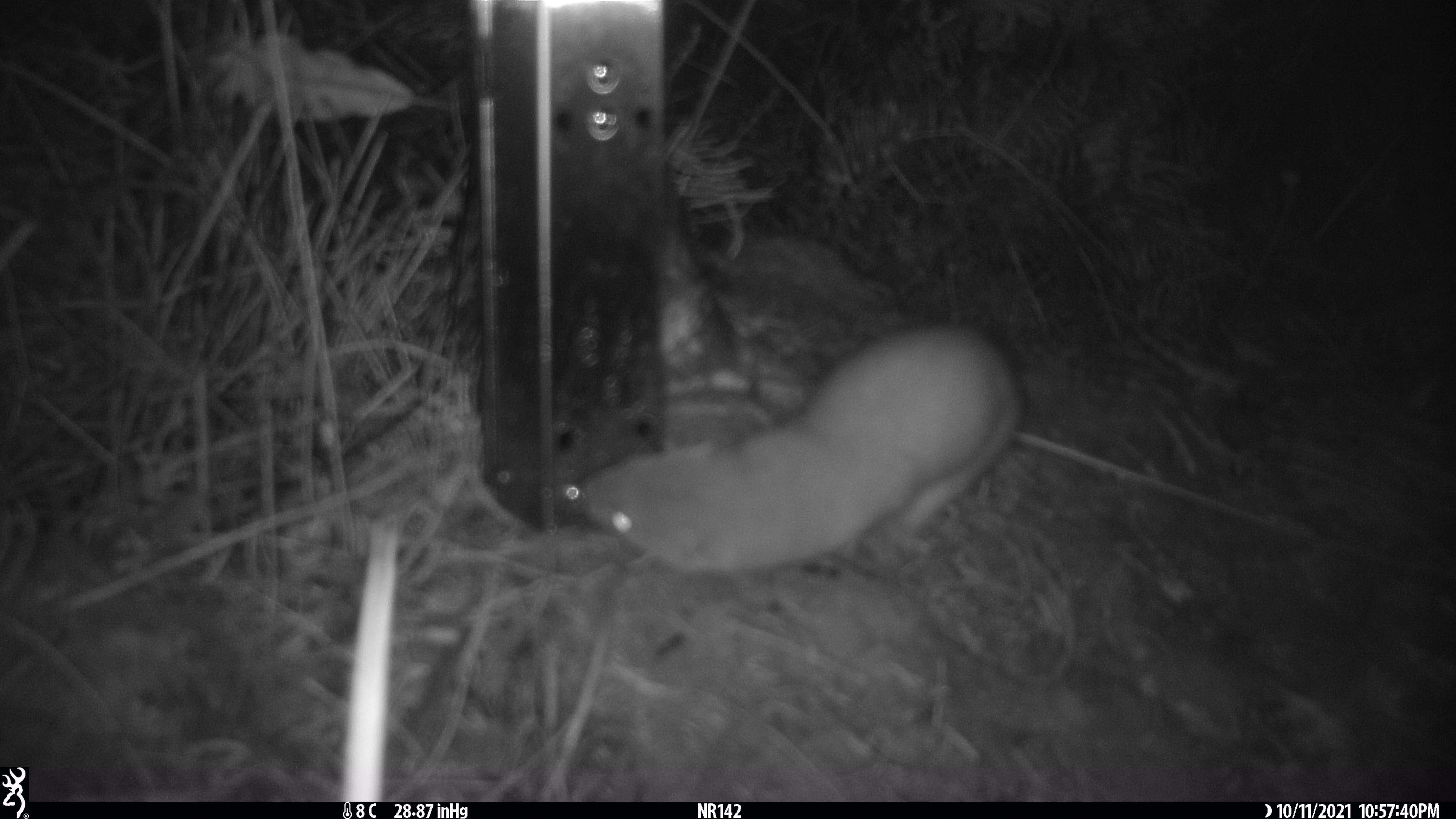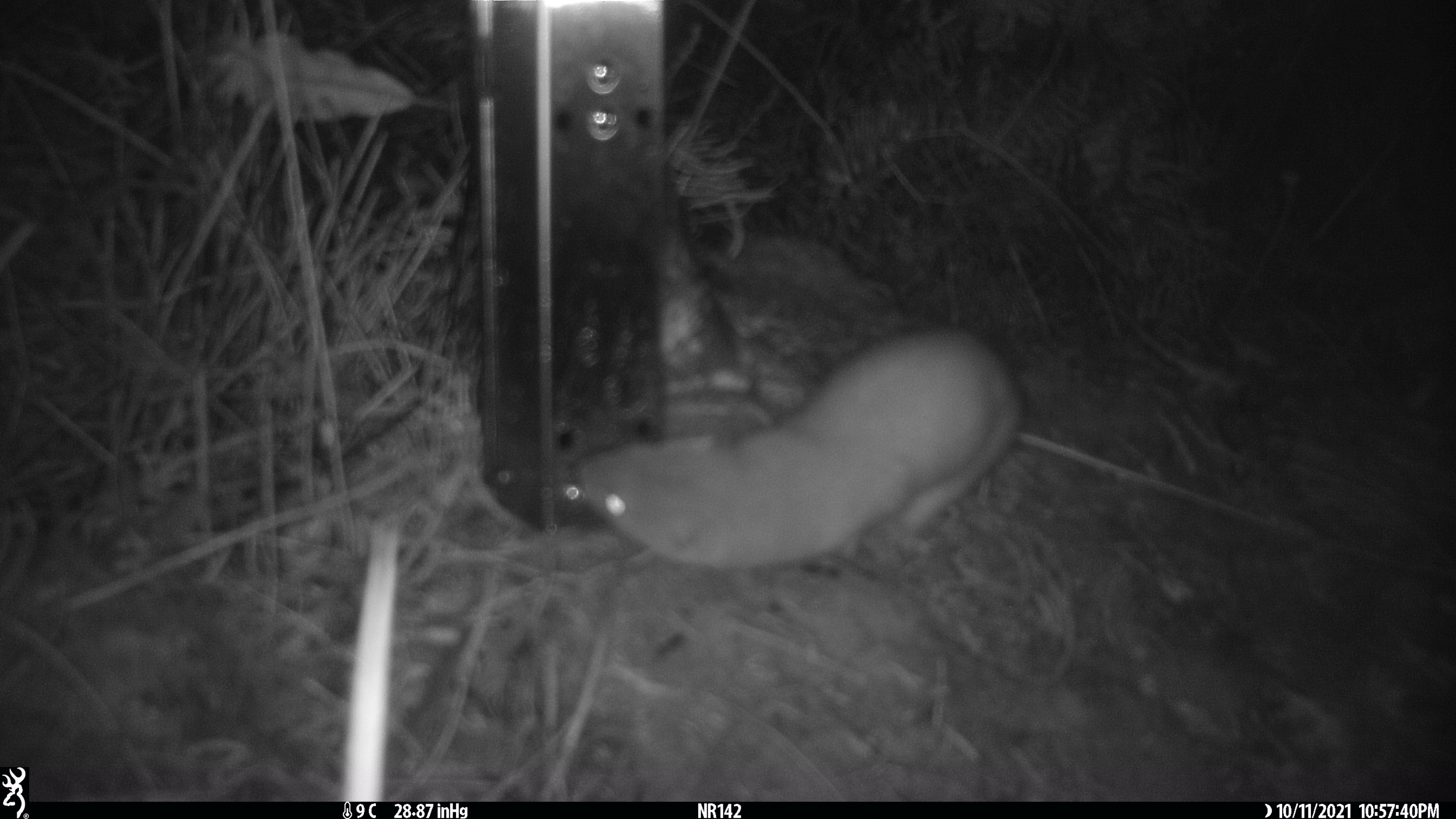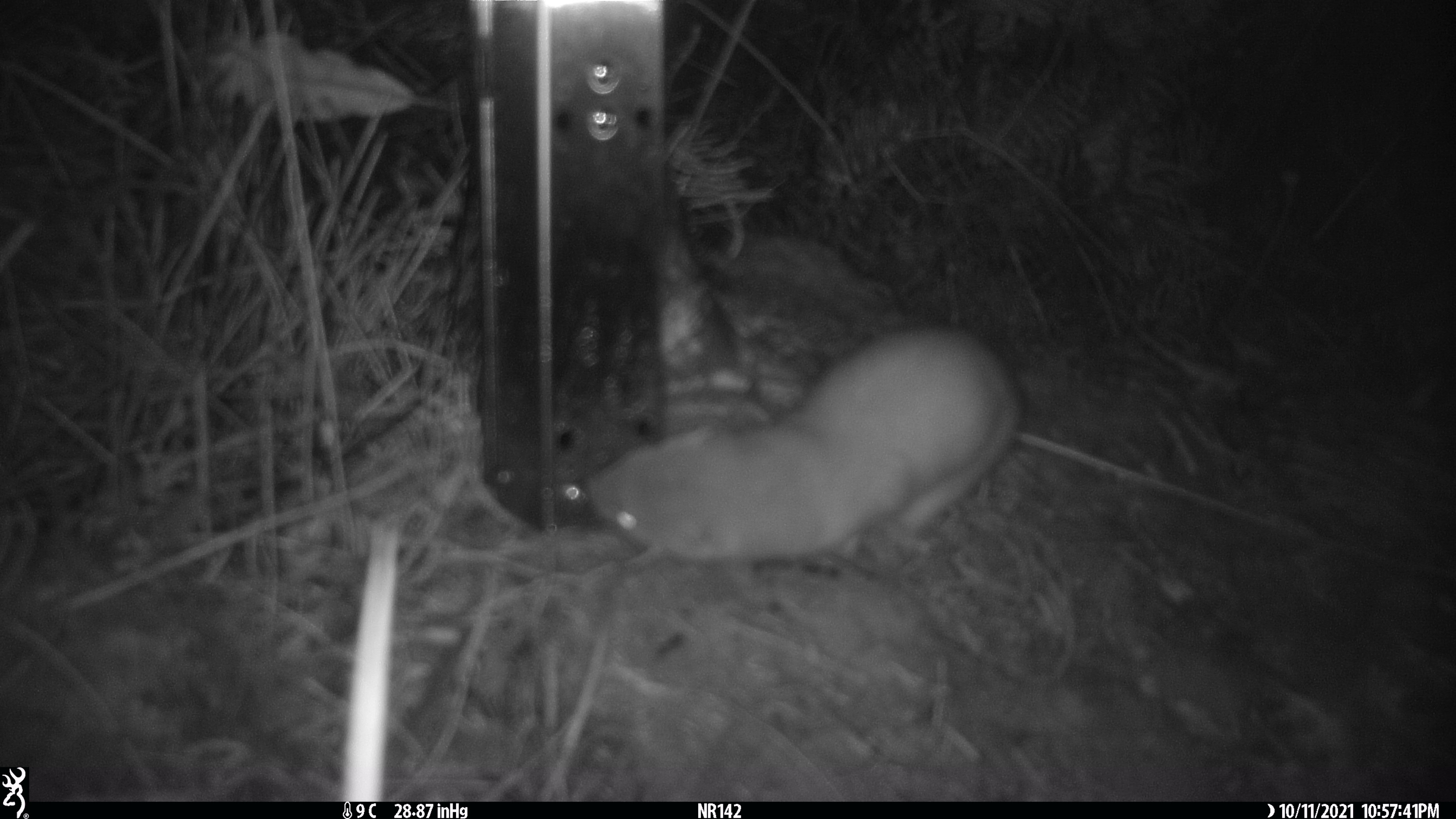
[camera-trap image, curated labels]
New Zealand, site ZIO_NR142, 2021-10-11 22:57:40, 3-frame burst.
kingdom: Animalia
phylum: Chordata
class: Mammalia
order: Carnivora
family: Mustelidae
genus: Mustela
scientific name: Mustela erminea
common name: stoat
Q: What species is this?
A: Stoat (Mustela erminea).